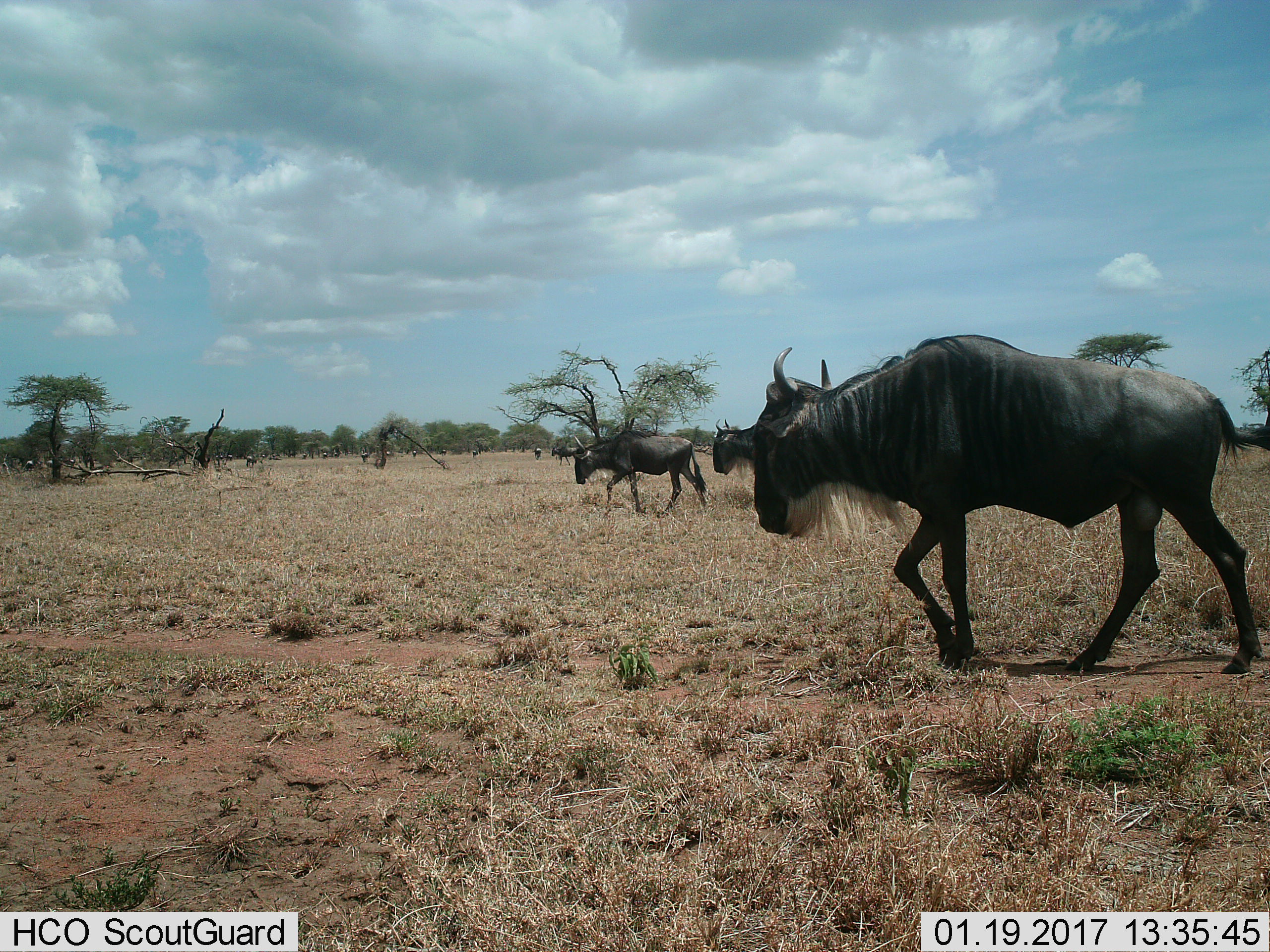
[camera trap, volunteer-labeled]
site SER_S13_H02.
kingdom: Animalia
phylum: Chordata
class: Mammalia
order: Artiodactyla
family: Bovidae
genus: Connochaetes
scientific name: Connochaetes taurinus taurinus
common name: blue wildebeest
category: wildebeestblue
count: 3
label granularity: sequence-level